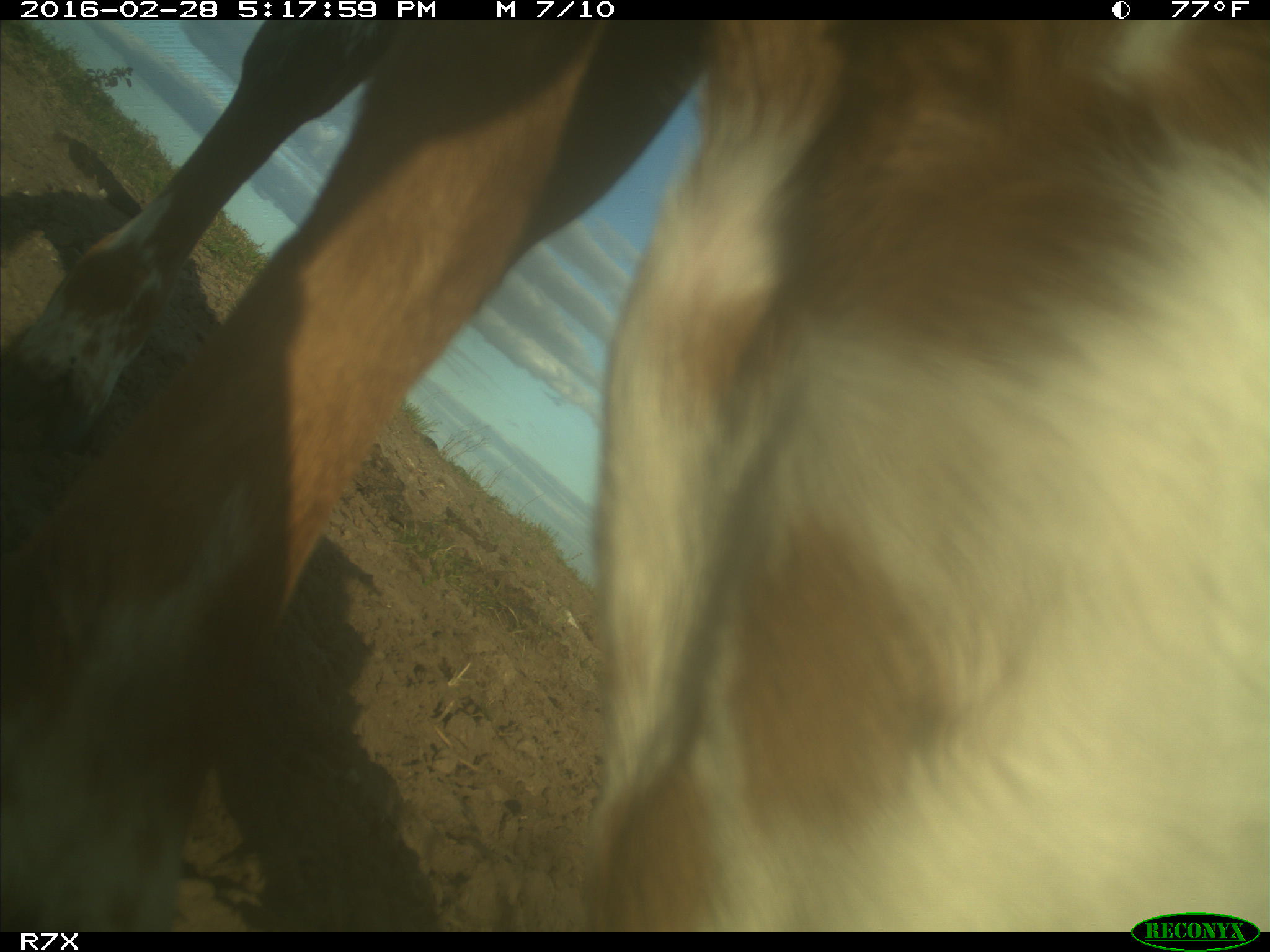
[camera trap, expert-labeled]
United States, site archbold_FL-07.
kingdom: Animalia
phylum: Chordata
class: Mammalia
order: Artiodactyla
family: Bovidae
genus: Bos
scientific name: Bos taurus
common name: domestic cow